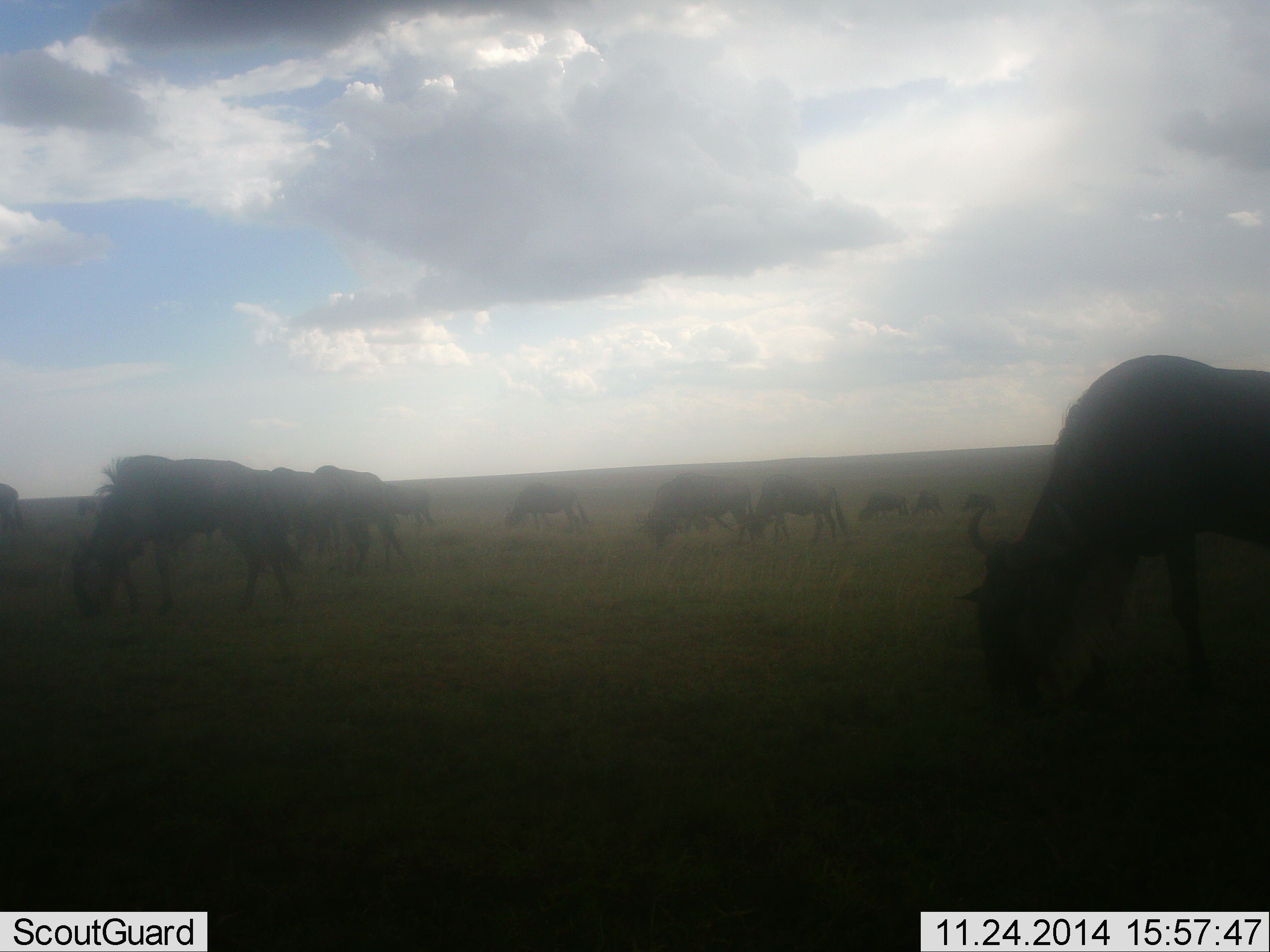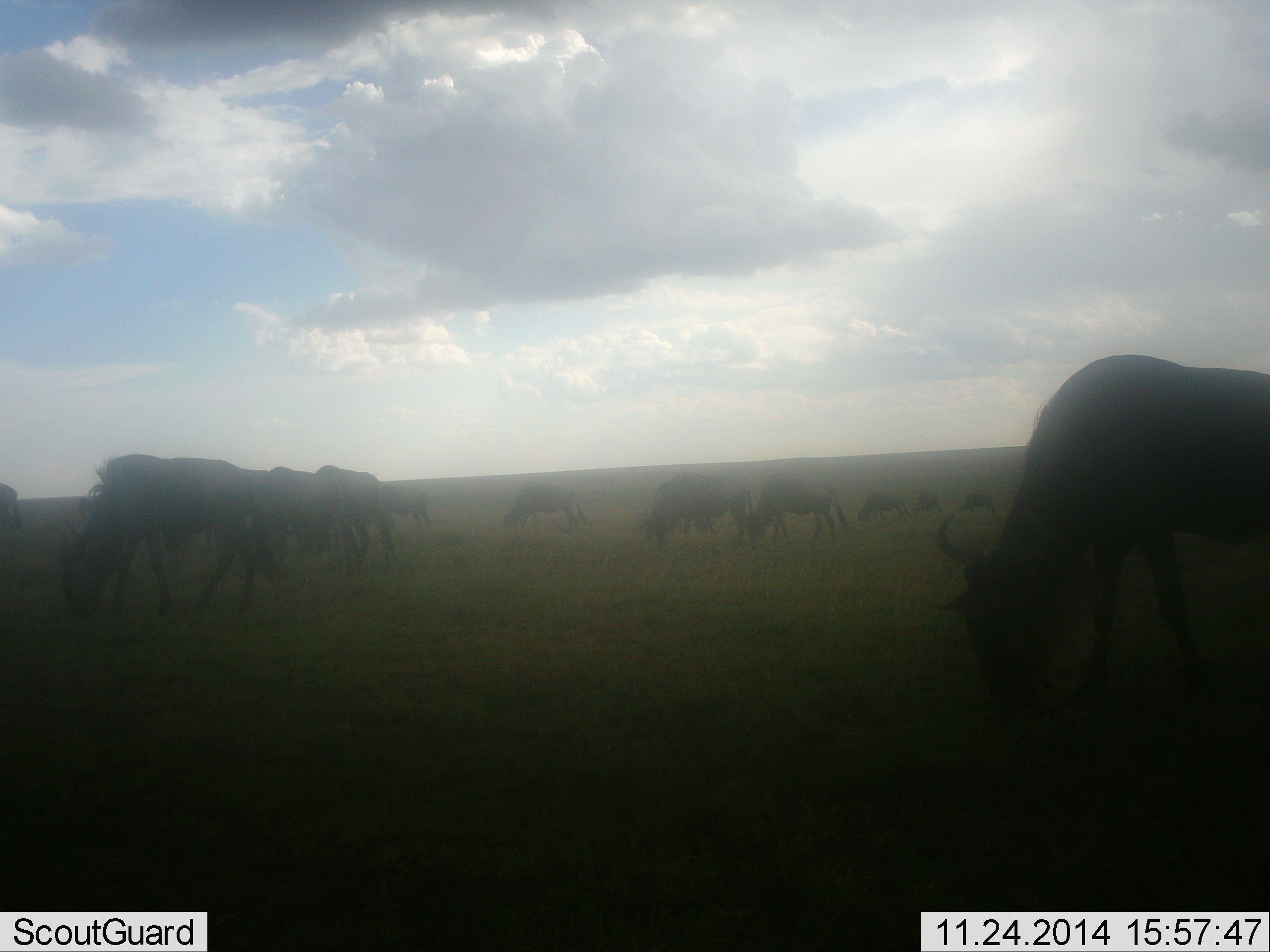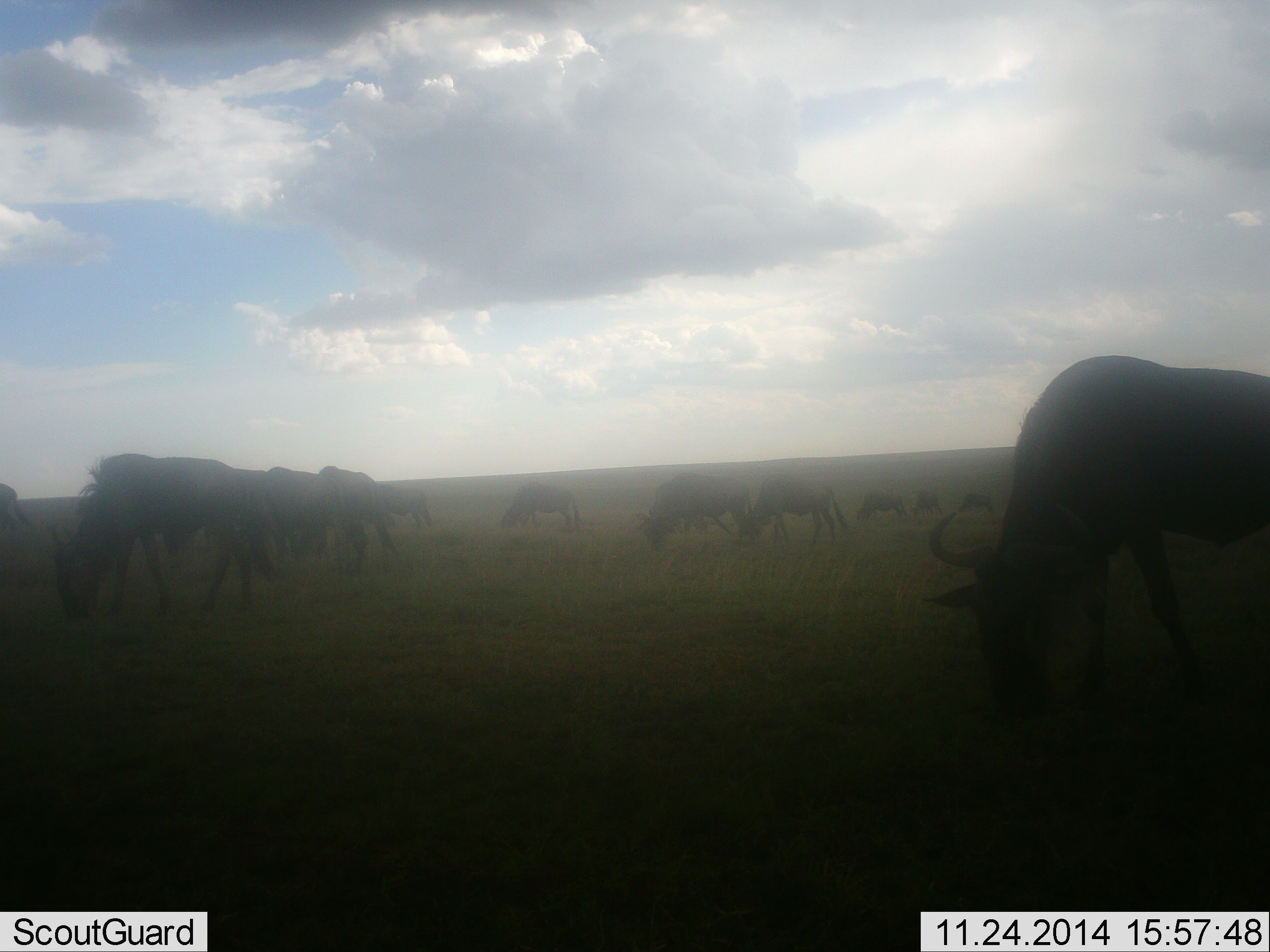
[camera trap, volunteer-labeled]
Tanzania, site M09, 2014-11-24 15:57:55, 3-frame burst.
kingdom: Animalia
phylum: Chordata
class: Mammalia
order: Artiodactyla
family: Bovidae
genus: Connochaetes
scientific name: Connochaetes taurinus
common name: blue wildebeest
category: wildebeest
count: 11-50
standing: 30%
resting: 10%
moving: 30%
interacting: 10%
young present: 0%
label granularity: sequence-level